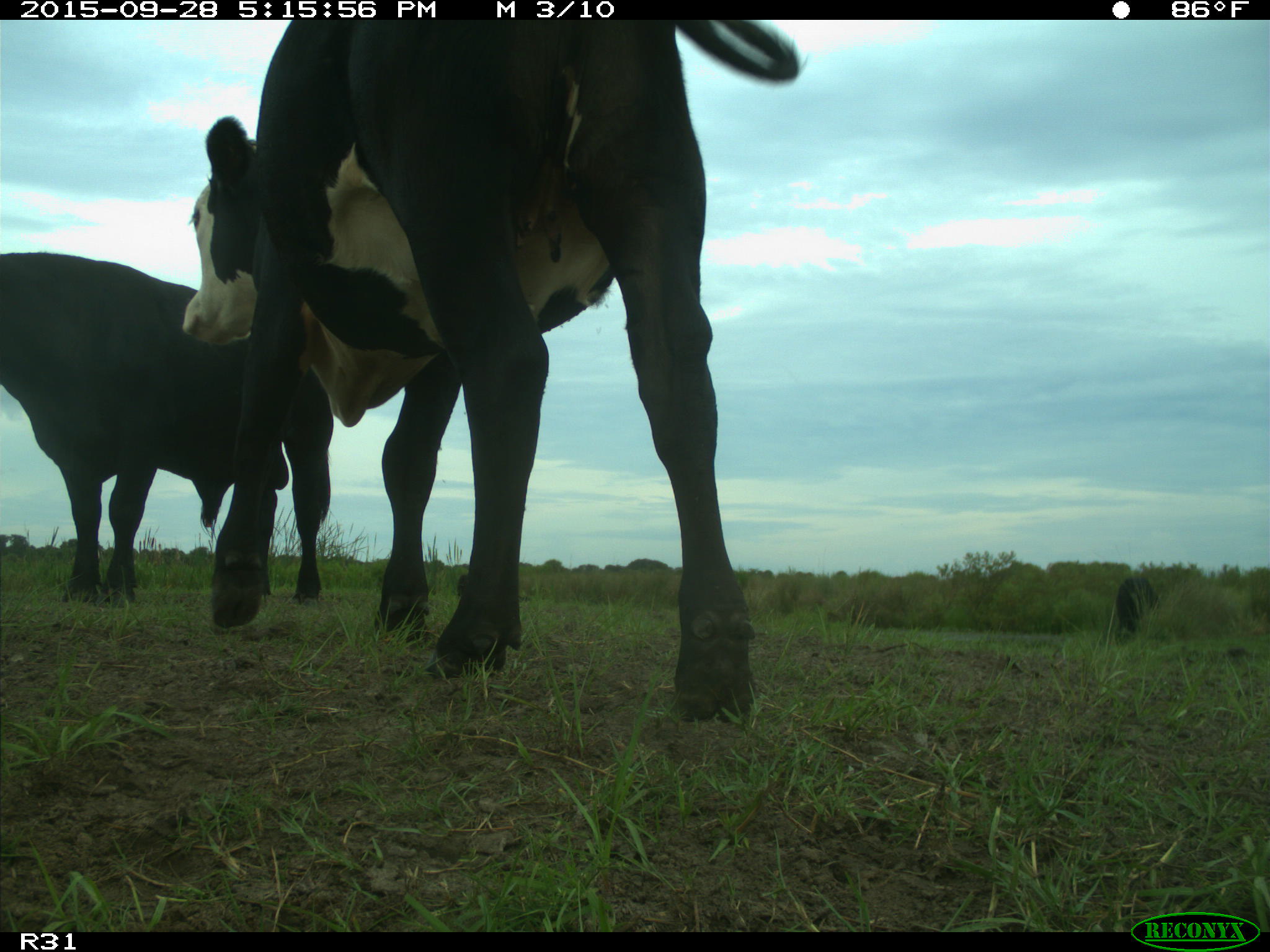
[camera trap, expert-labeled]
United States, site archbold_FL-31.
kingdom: Animalia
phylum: Chordata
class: Mammalia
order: Artiodactyla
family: Bovidae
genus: Bos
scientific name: Bos taurus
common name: domestic cow